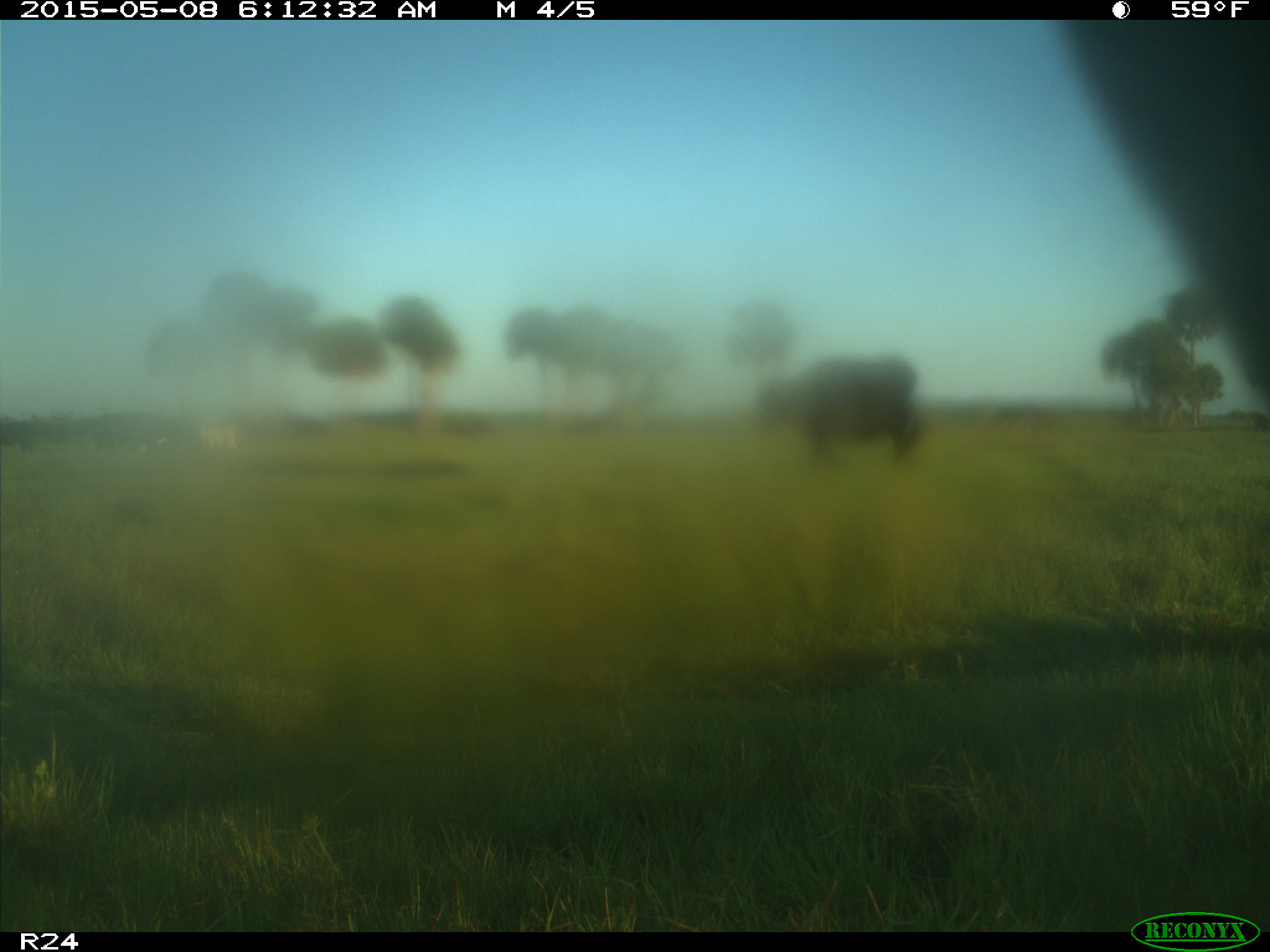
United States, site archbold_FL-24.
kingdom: Animalia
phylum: Chordata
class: Mammalia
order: Artiodactyla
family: Bovidae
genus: Bos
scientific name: Bos taurus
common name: domestic cow